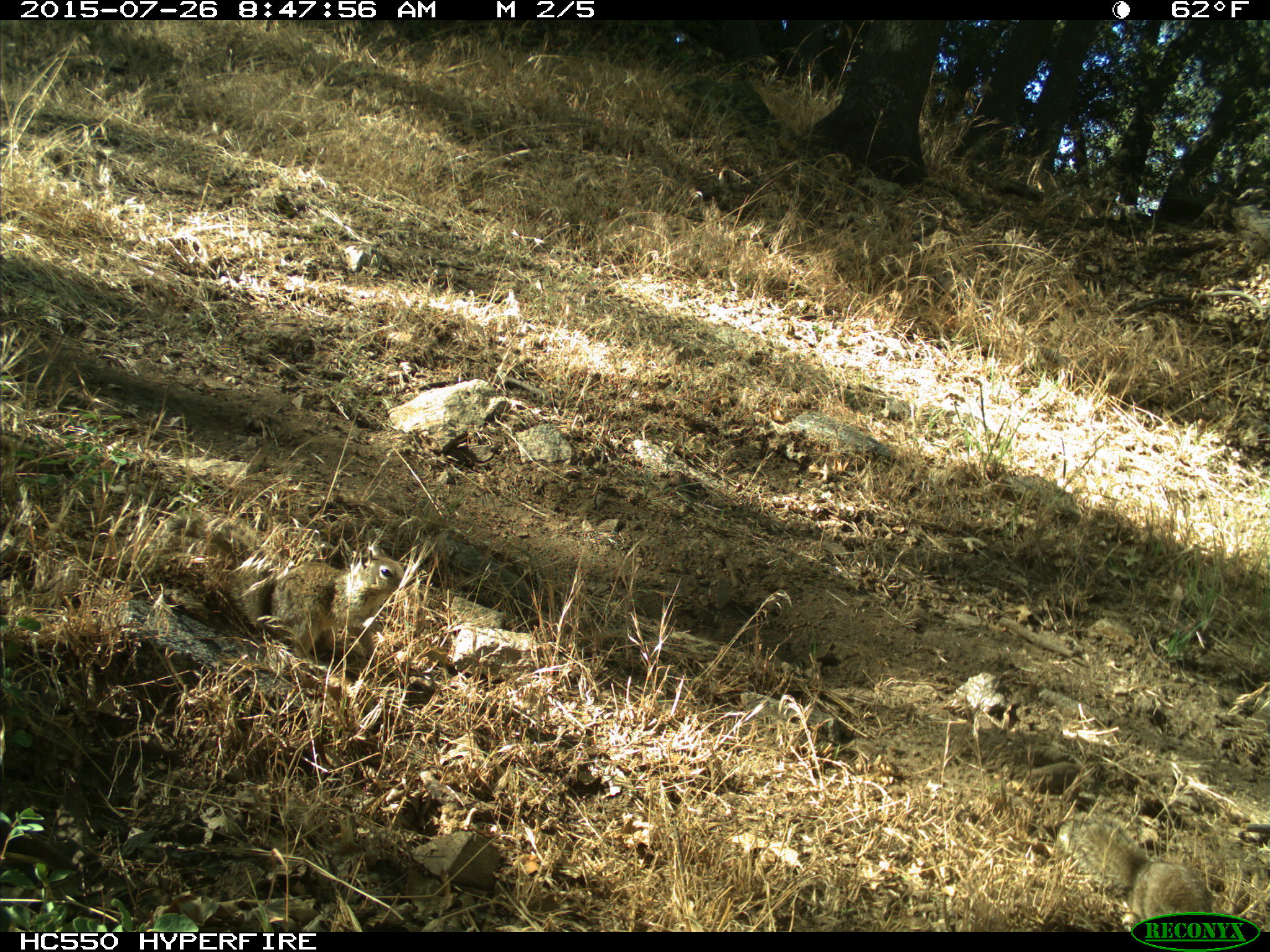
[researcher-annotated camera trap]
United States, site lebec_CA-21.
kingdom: Animalia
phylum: Chordata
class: Mammalia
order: Rodentia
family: Sciuridae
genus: Otospermophilus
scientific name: Otospermophilus beecheyi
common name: california ground squirrel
Otospermophilus beecheyi (california ground squirrel).